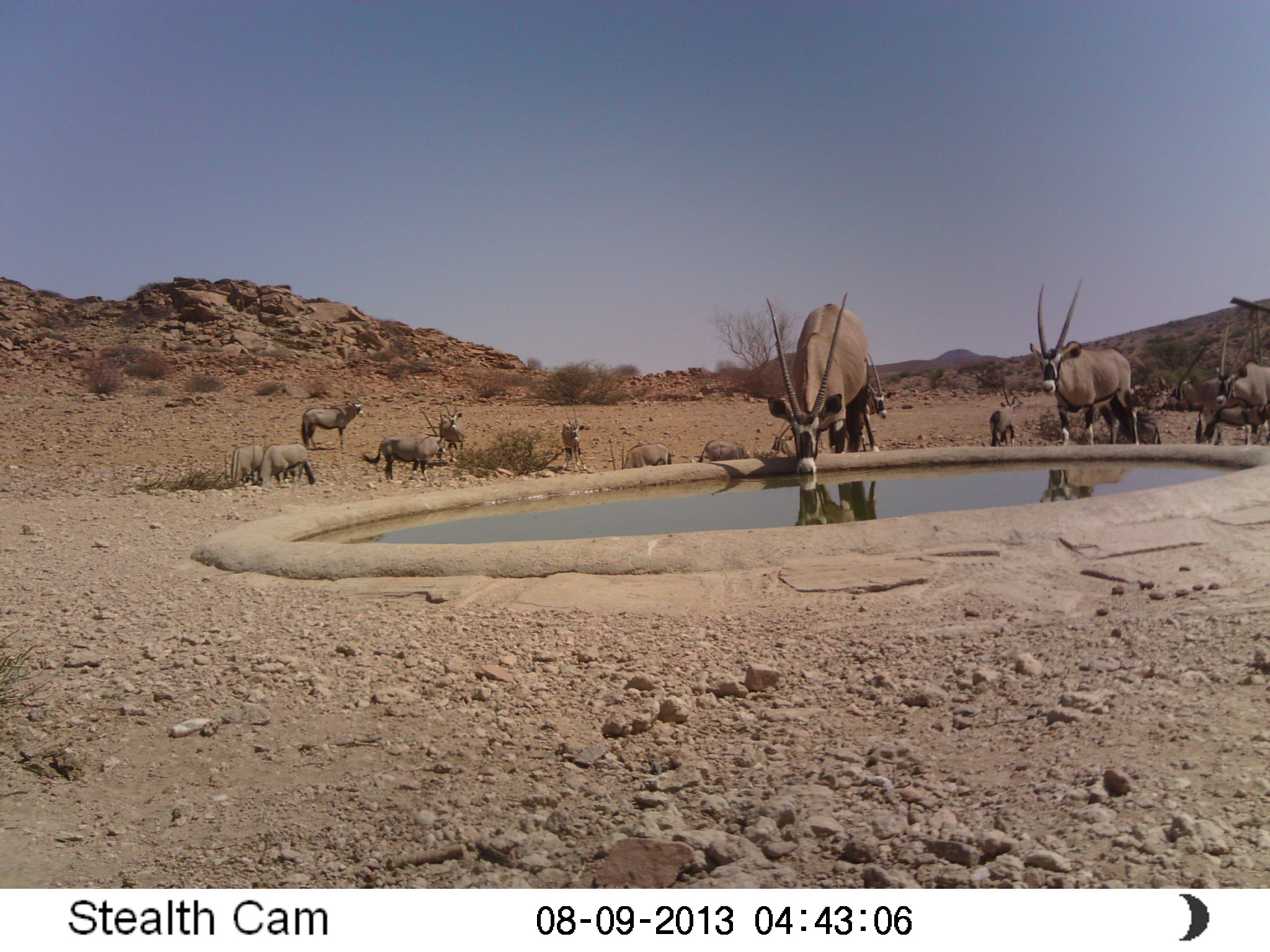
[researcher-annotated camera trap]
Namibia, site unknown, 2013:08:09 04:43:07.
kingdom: Animalia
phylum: Chordata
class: Mammalia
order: Artiodactyla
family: Bovidae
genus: Oryx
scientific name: Oryx gazella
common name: gemsbok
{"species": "Oryx gazella (gemsbok)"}